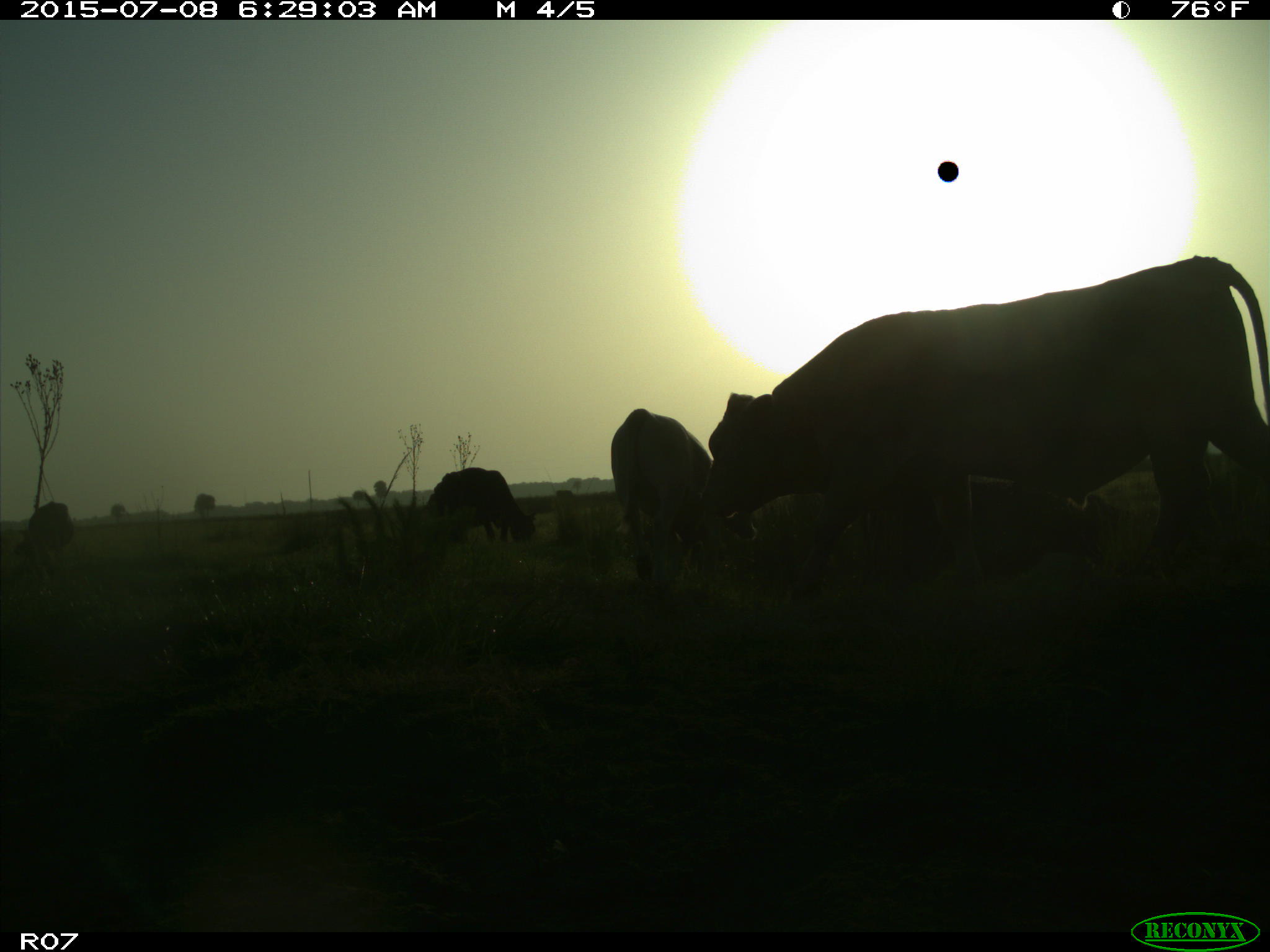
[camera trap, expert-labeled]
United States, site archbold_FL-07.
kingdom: Animalia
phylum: Chordata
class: Mammalia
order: Artiodactyla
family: Bovidae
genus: Bos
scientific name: Bos taurus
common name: domestic cow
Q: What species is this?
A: Bos taurus (domestic cow).